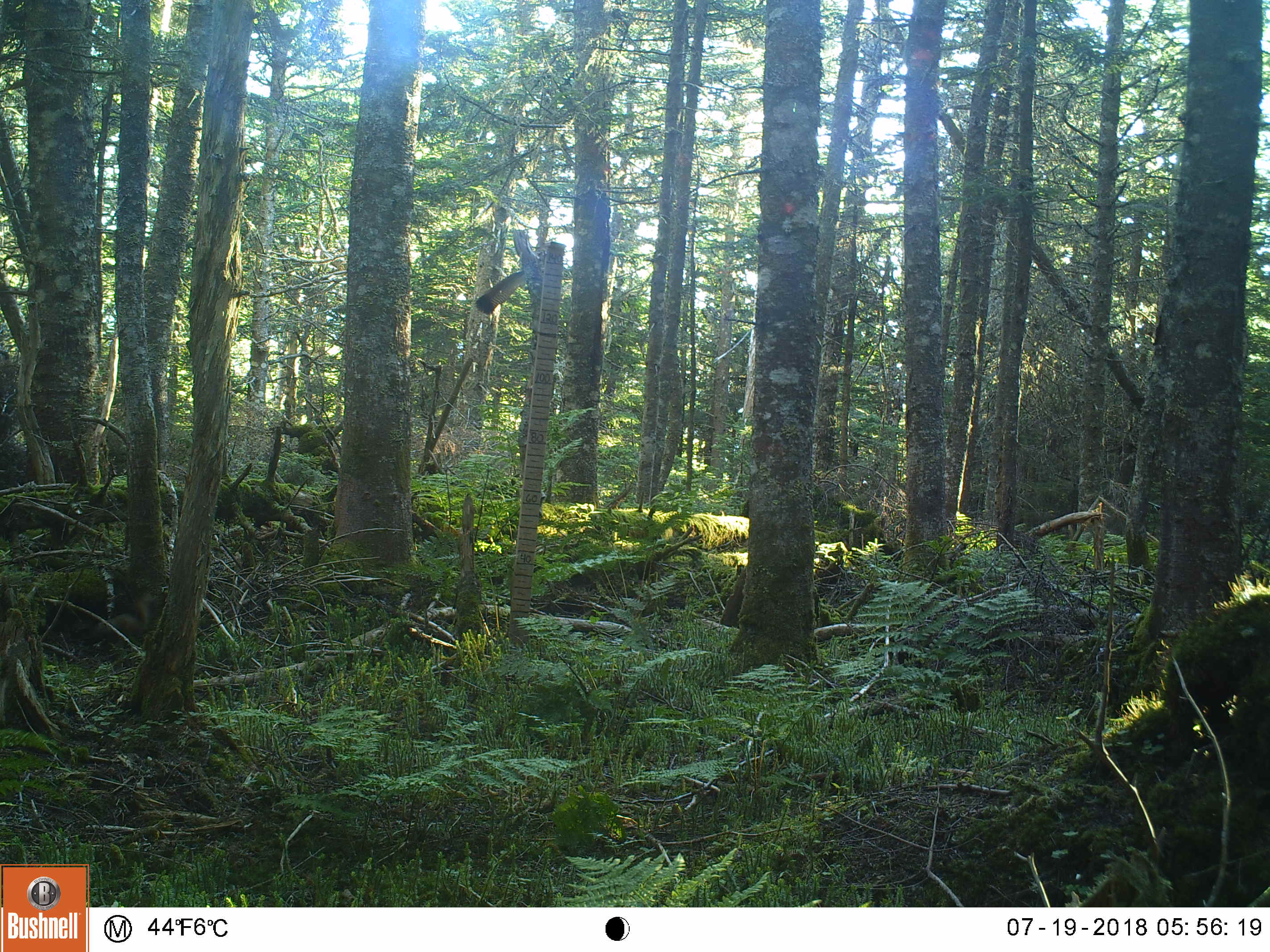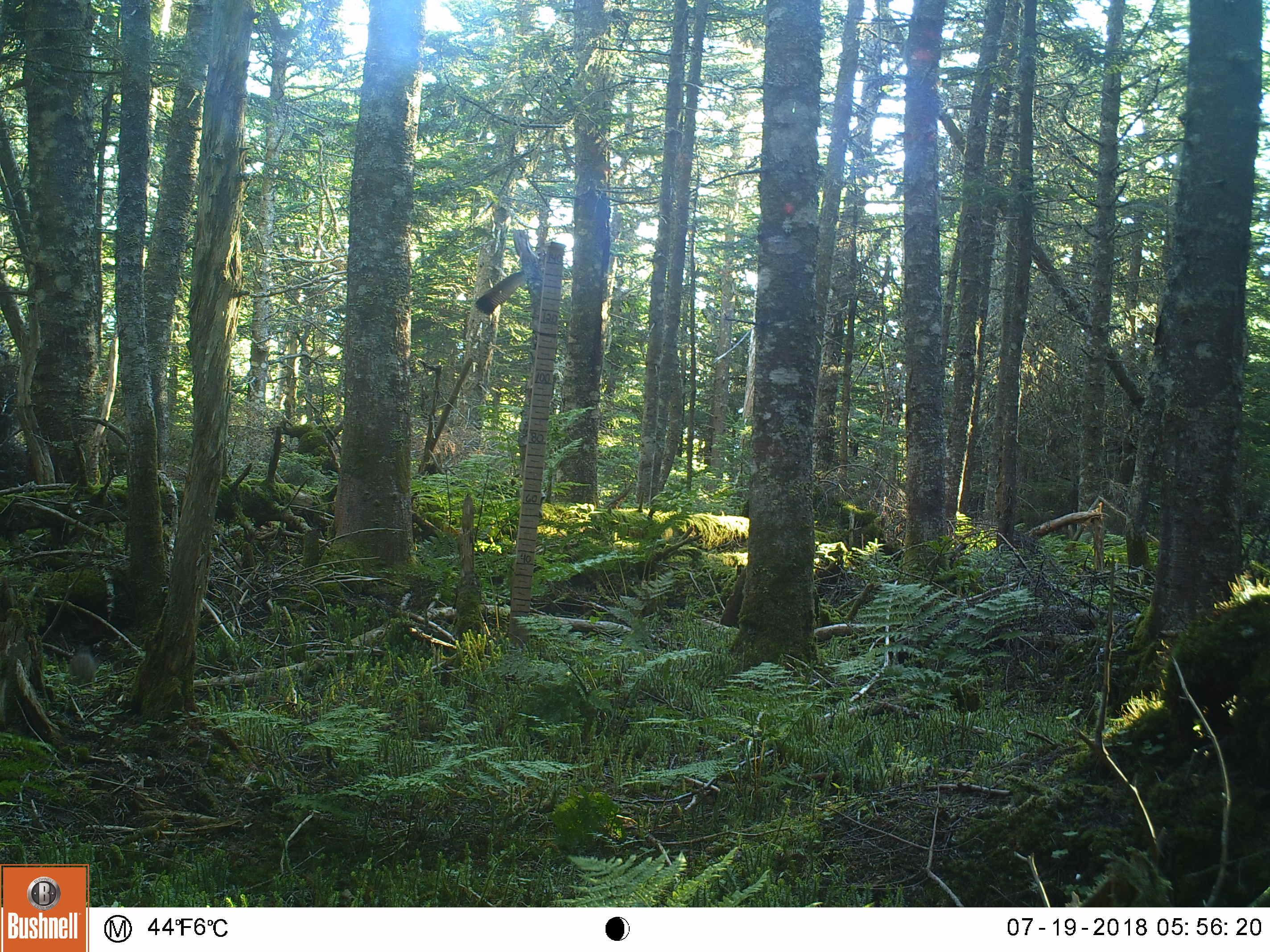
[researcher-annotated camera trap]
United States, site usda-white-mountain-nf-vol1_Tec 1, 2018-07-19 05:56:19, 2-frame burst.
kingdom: Animalia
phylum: Chordata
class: Mammalia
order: Rodentia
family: Sciuridae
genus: Tamiasciurus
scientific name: Tamiasciurus hudsonicus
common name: red squirrel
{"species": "red squirrel (Tamiasciurus hudsonicus)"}